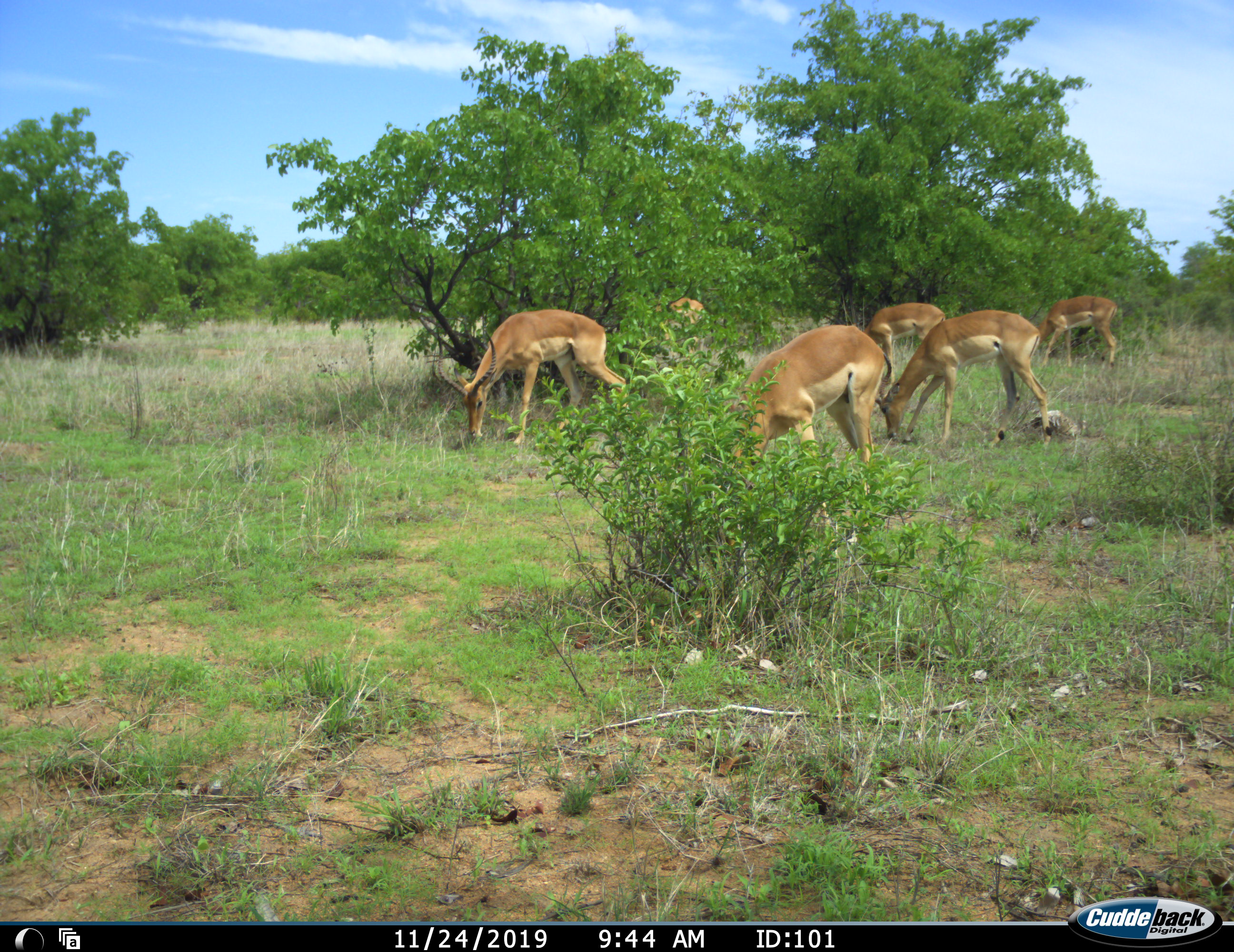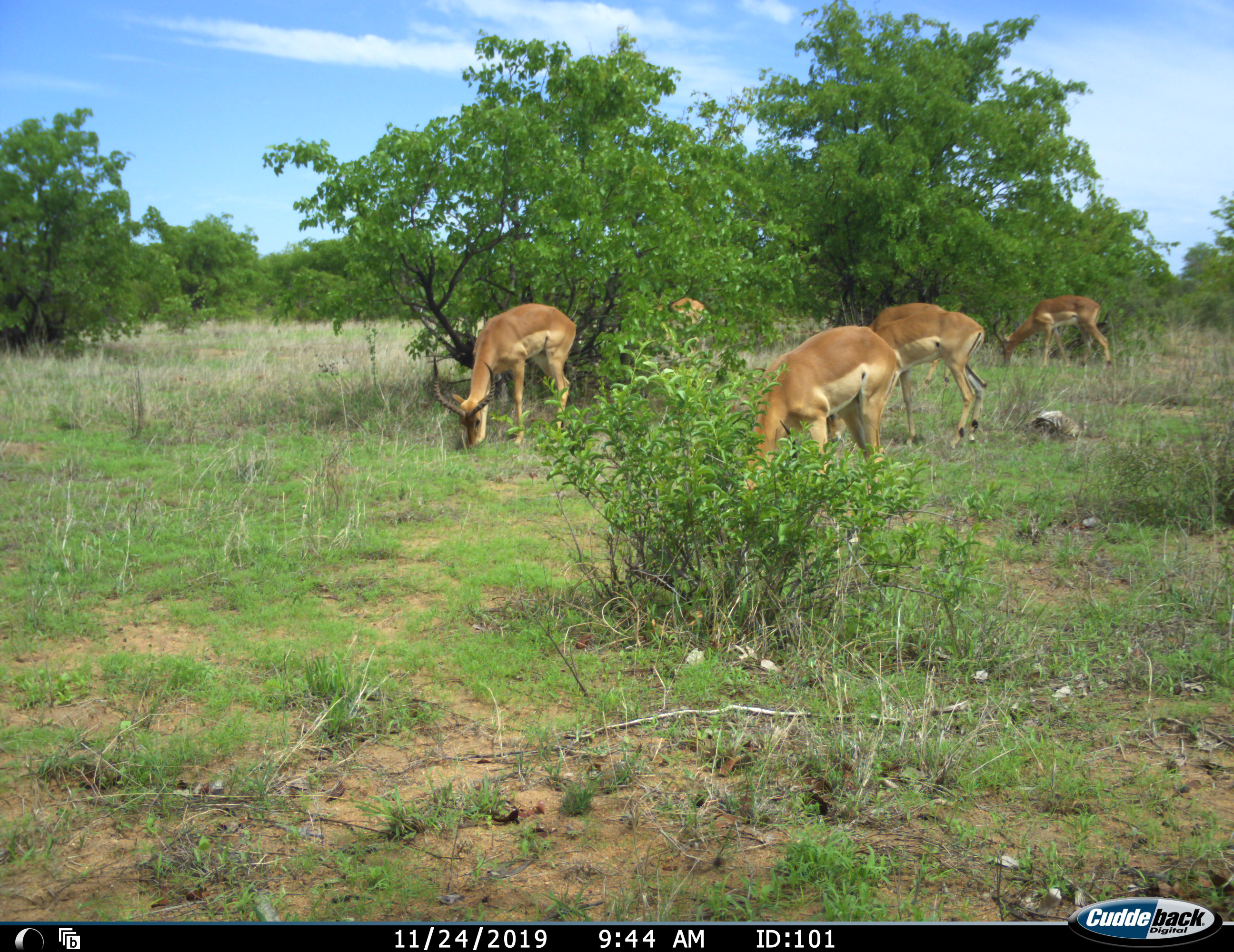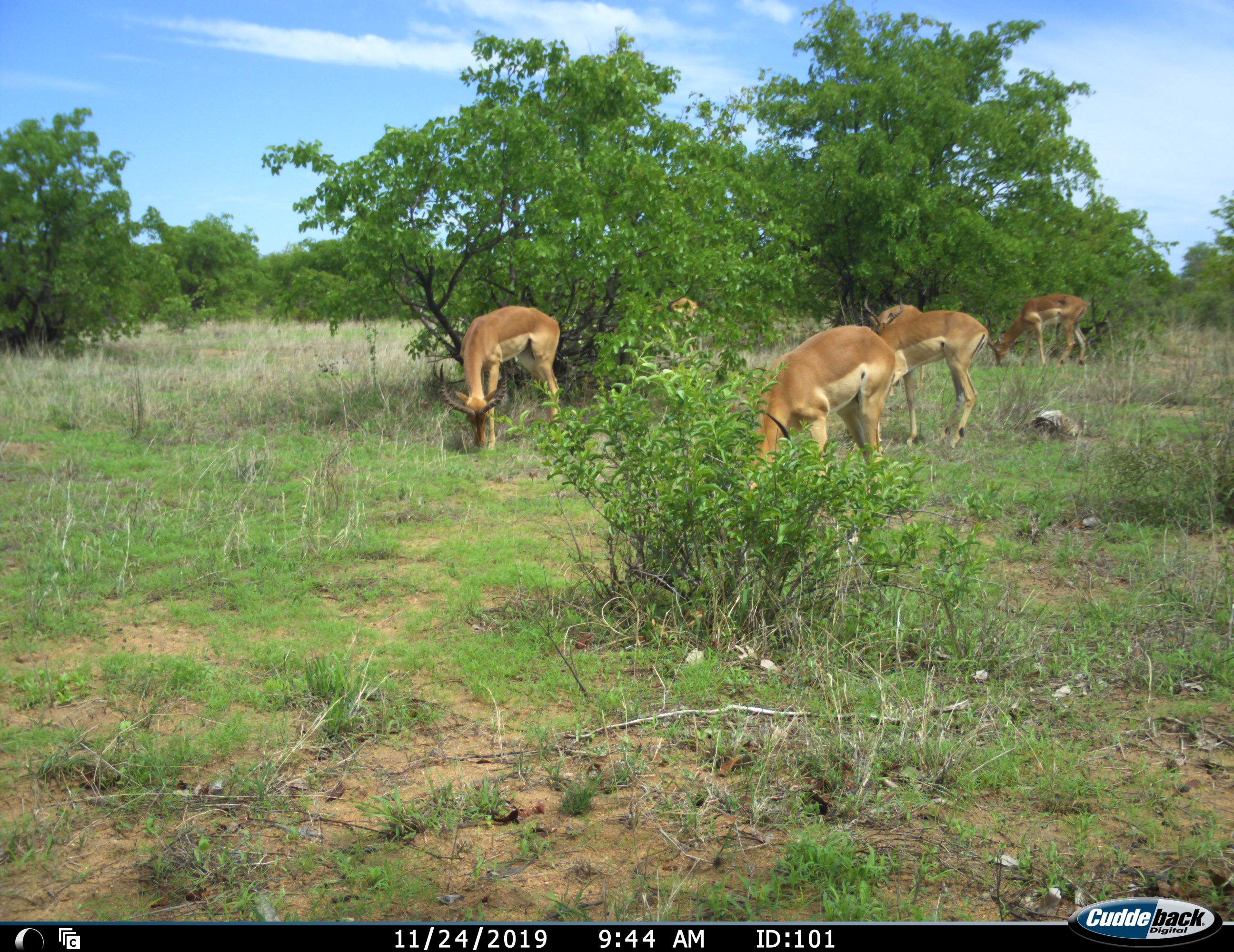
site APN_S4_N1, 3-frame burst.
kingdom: Animalia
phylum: Chordata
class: Mammalia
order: Artiodactyla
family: Bovidae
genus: Aepyceros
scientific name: Aepyceros melampus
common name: impala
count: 6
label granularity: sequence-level